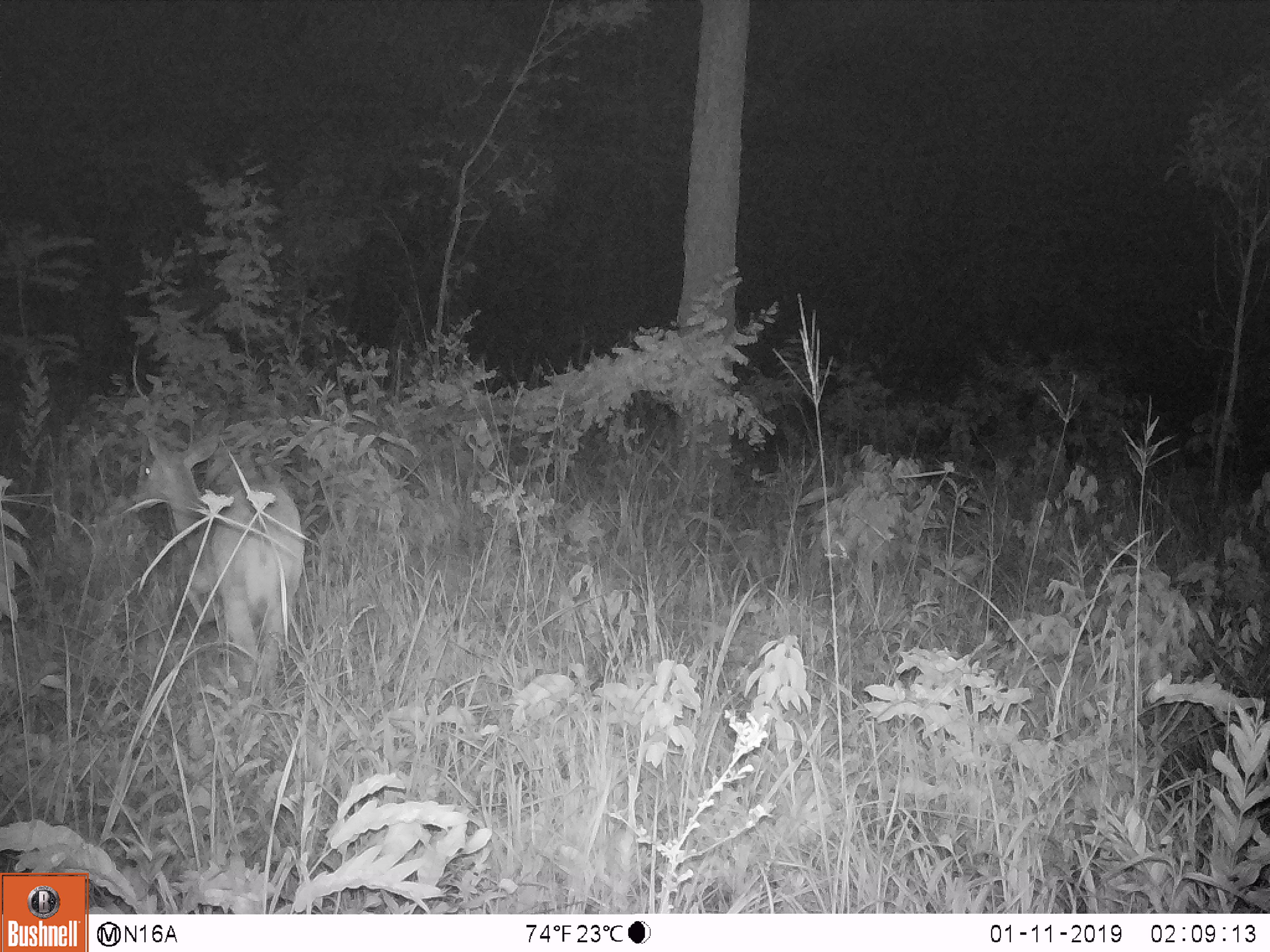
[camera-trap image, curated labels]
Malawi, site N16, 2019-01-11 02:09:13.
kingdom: Animalia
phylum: Chordata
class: Mammalia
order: Artiodactyla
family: Bovidae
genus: Redunca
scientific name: Redunca arundinum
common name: southern reedbuck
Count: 1.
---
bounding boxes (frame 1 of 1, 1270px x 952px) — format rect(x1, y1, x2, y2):
southern reedbuck: rect(112, 426, 311, 693)